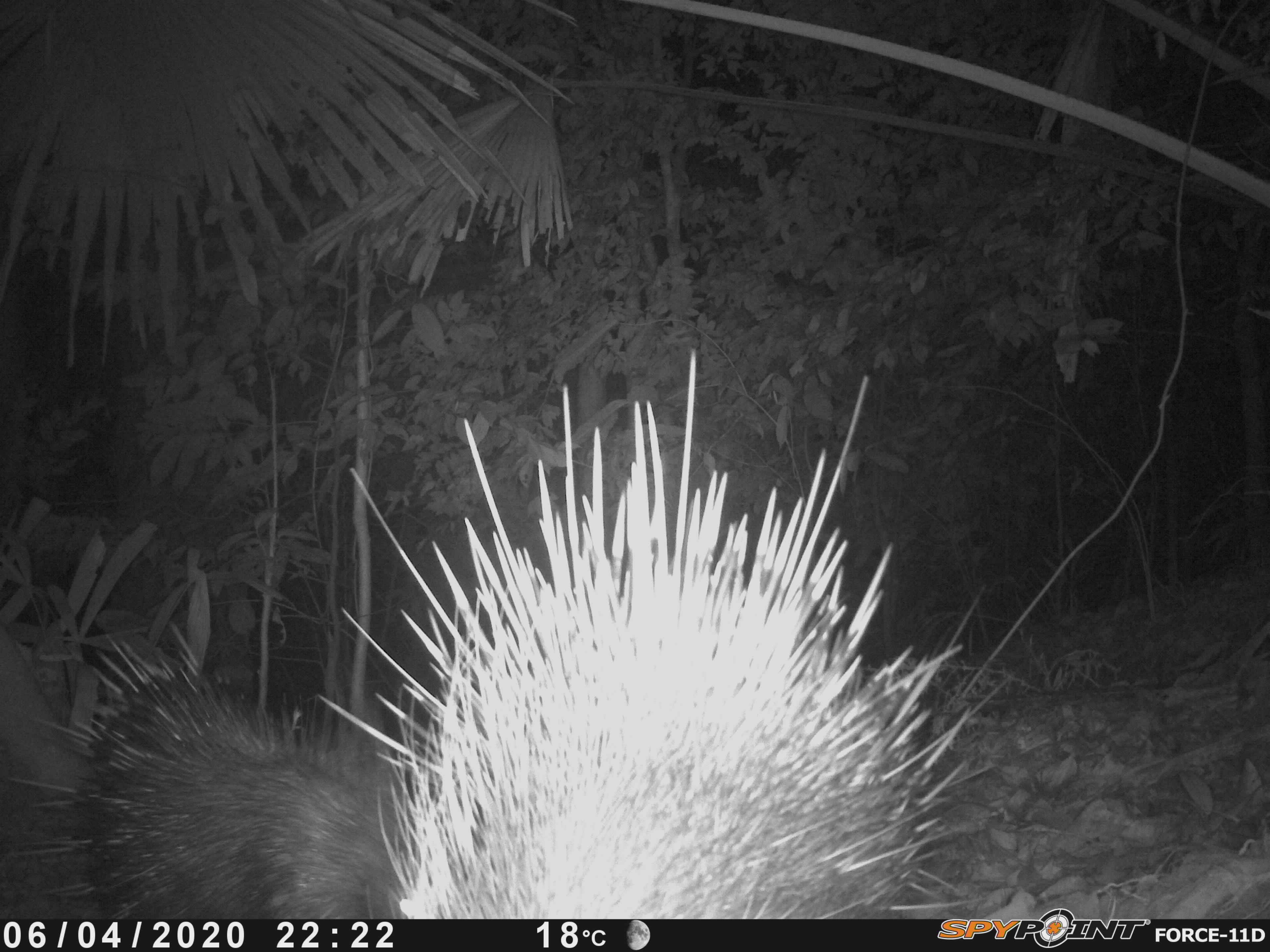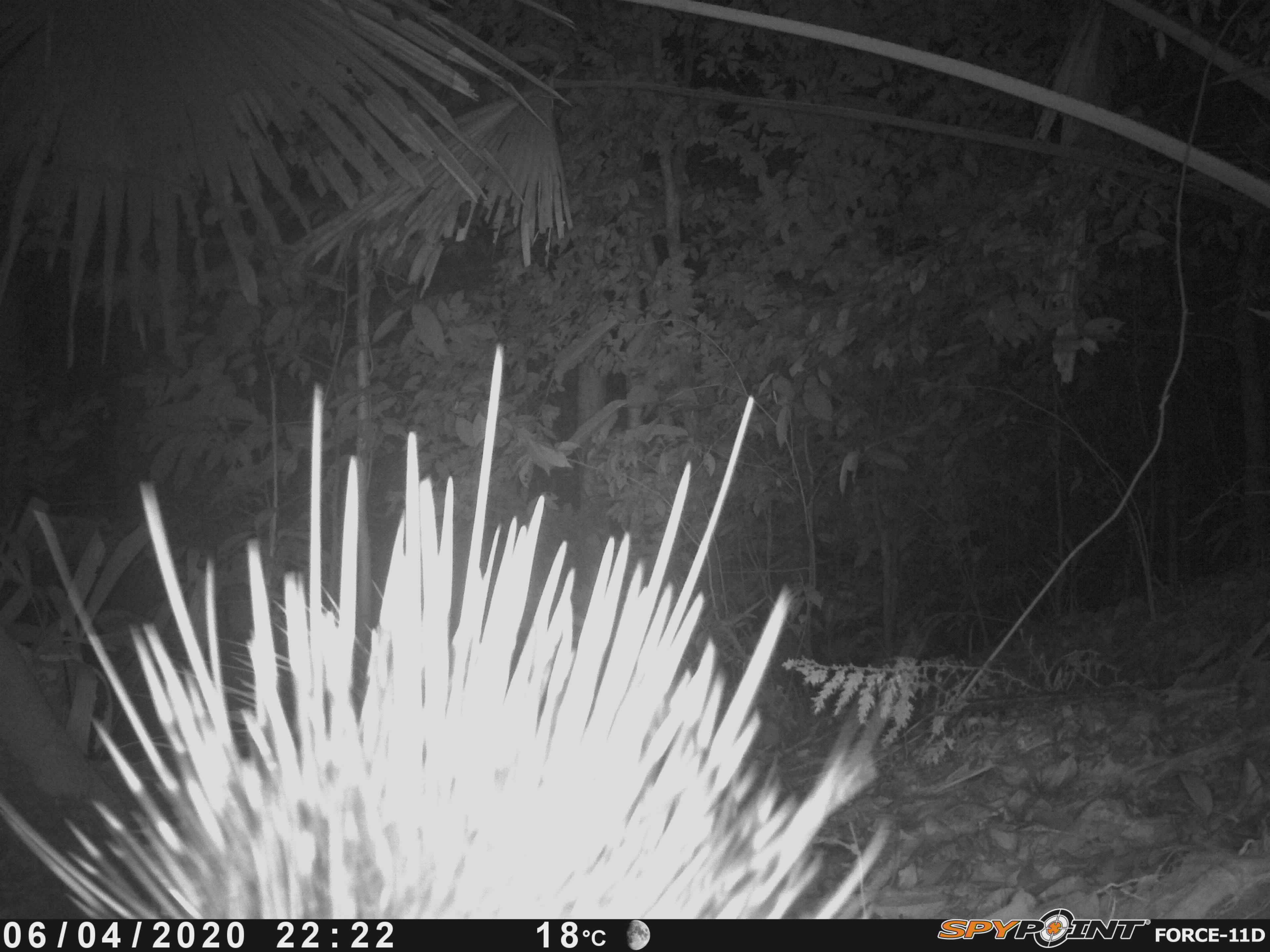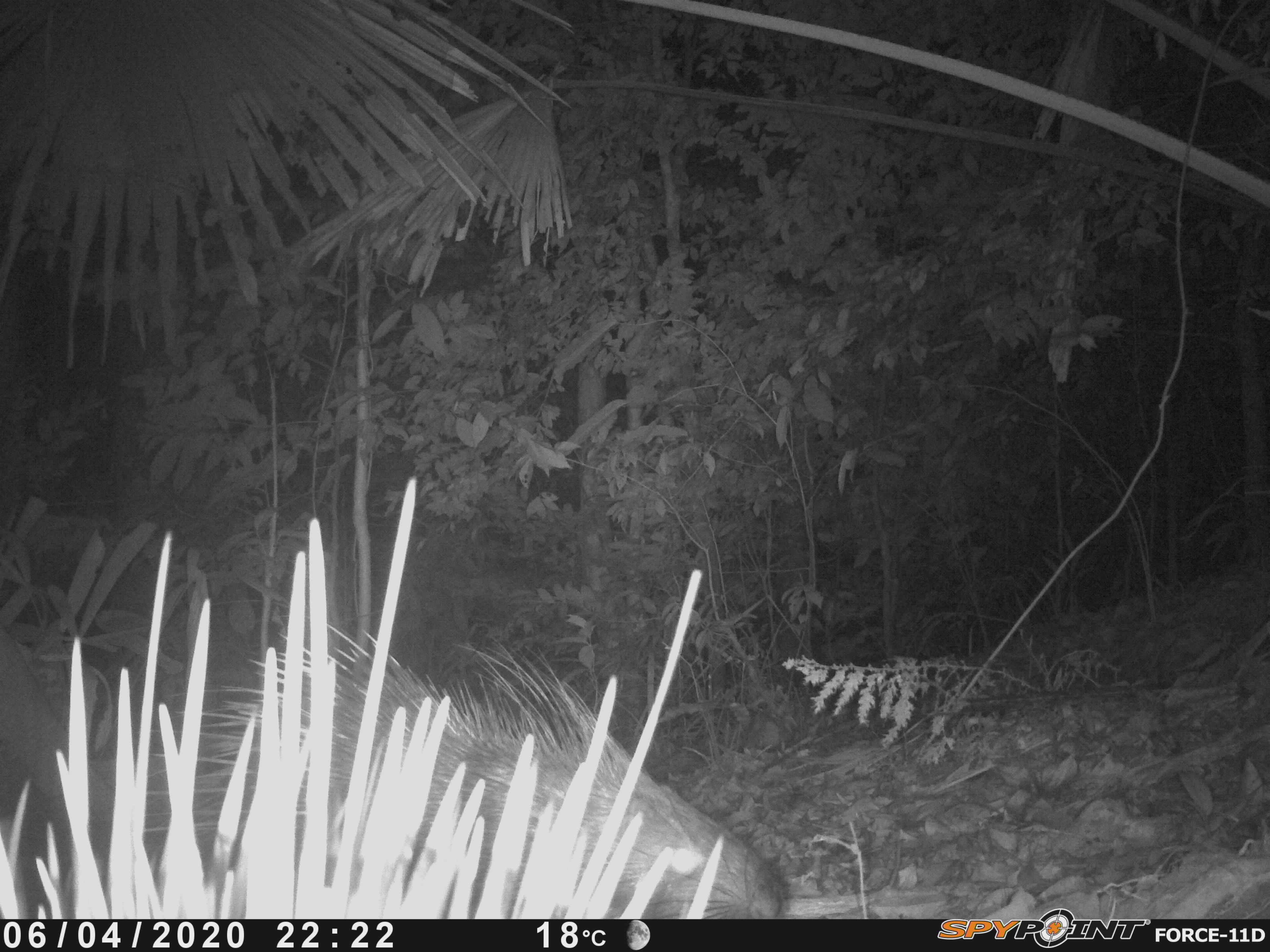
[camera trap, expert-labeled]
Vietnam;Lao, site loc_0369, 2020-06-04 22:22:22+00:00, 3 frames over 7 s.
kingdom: Animalia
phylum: Chordata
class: Mammalia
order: Rodentia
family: Hystricidae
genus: Hystrix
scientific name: Hystrix brachyura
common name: malayan porcupine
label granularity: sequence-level